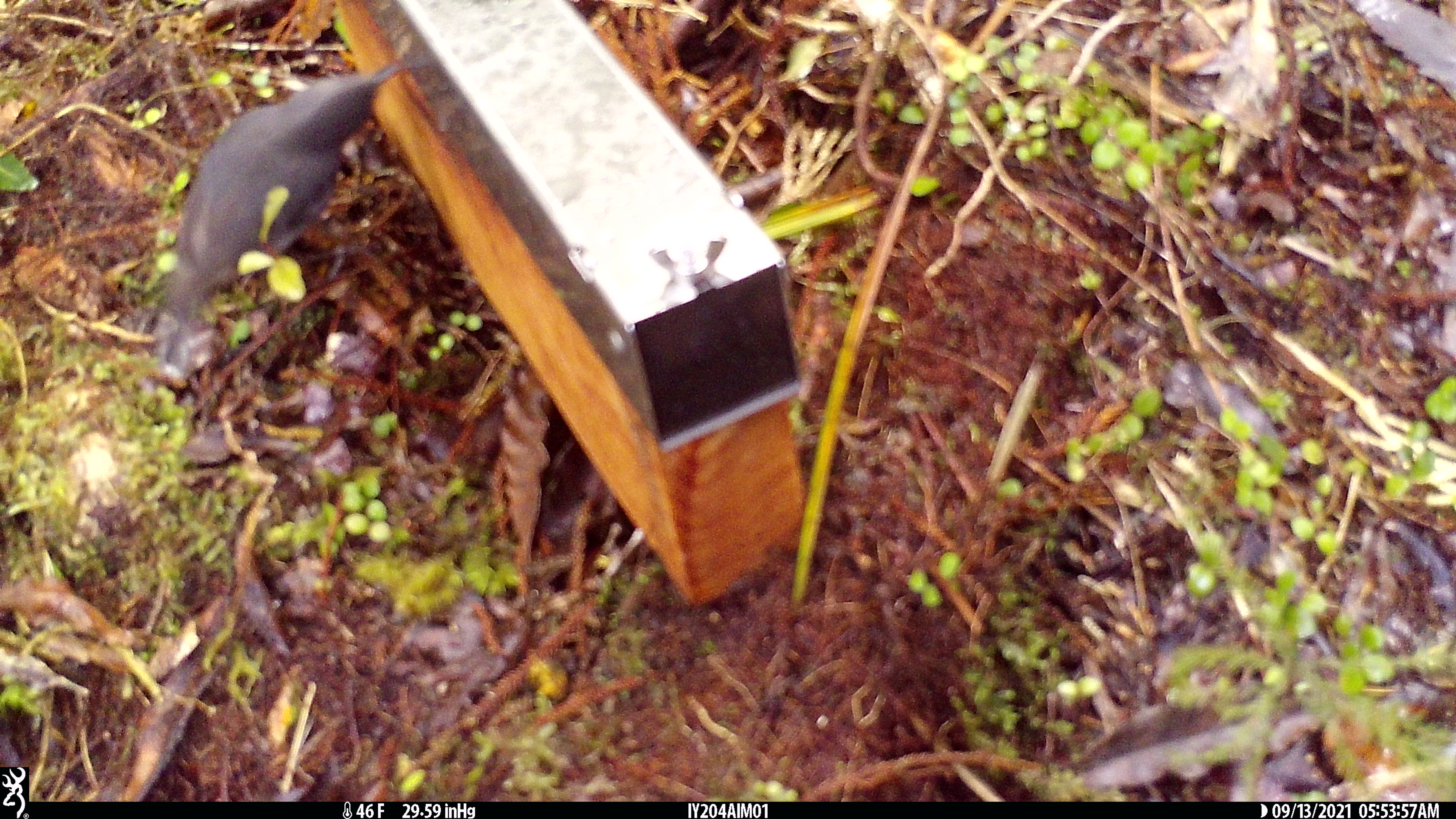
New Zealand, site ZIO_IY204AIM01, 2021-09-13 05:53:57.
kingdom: Animalia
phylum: Chordata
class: Aves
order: Passeriformes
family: Petroicidae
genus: Petroica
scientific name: Petroica australis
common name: new zealand robin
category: robin